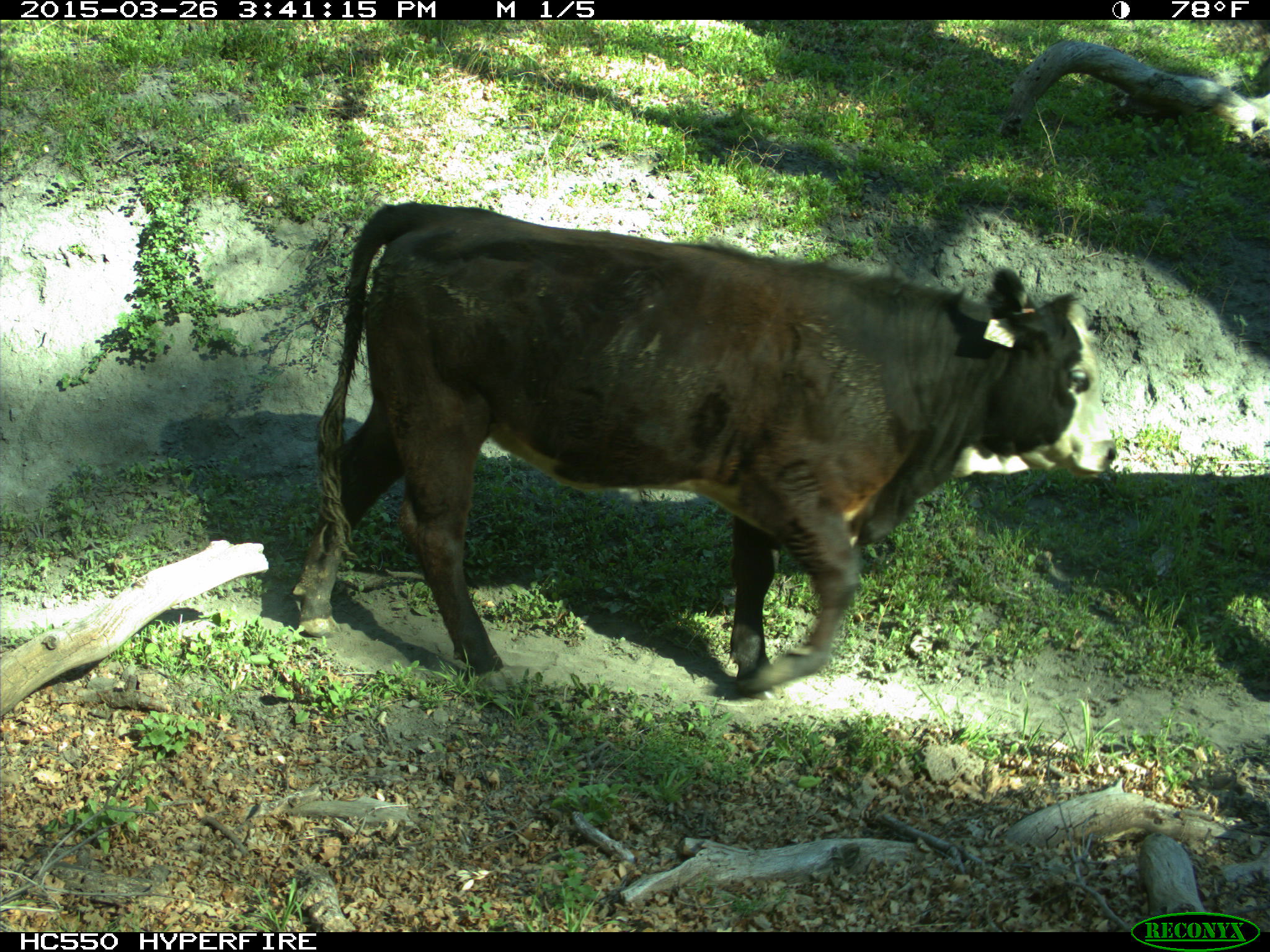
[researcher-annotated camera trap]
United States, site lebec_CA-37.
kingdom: Animalia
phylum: Chordata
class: Mammalia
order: Artiodactyla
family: Bovidae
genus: Bos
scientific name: Bos taurus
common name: domestic cow